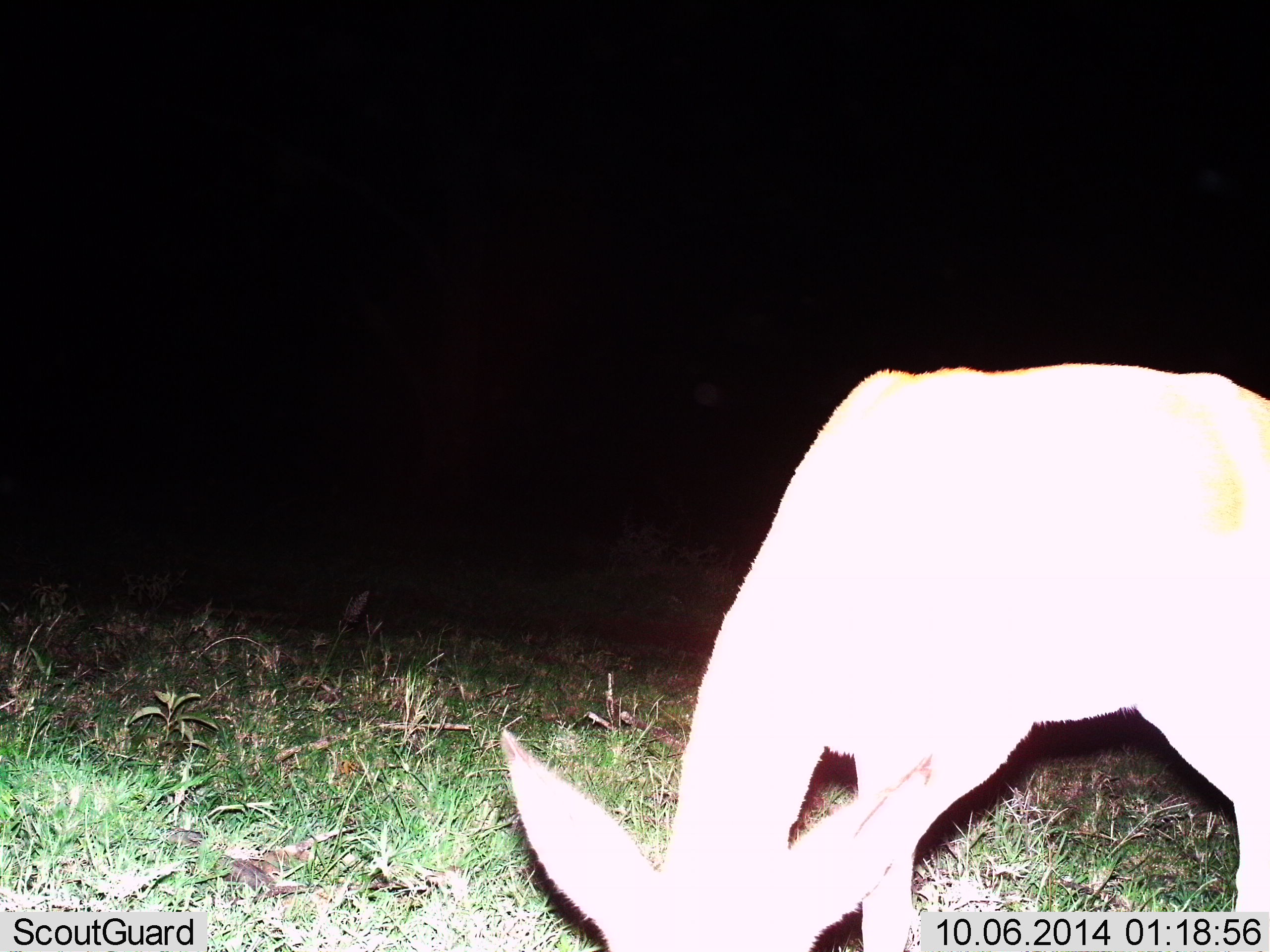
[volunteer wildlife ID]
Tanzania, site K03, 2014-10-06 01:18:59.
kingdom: Animalia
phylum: Chordata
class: Mammalia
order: Artiodactyla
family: Bovidae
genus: Redunca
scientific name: Redunca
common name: reedbuck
Reedbuck (Redunca), count 1. Behavior (volunteer vote fractions): standing 0%, resting 0%, moving 0%, interacting 0%. Young present (vote fraction): 0%. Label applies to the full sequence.